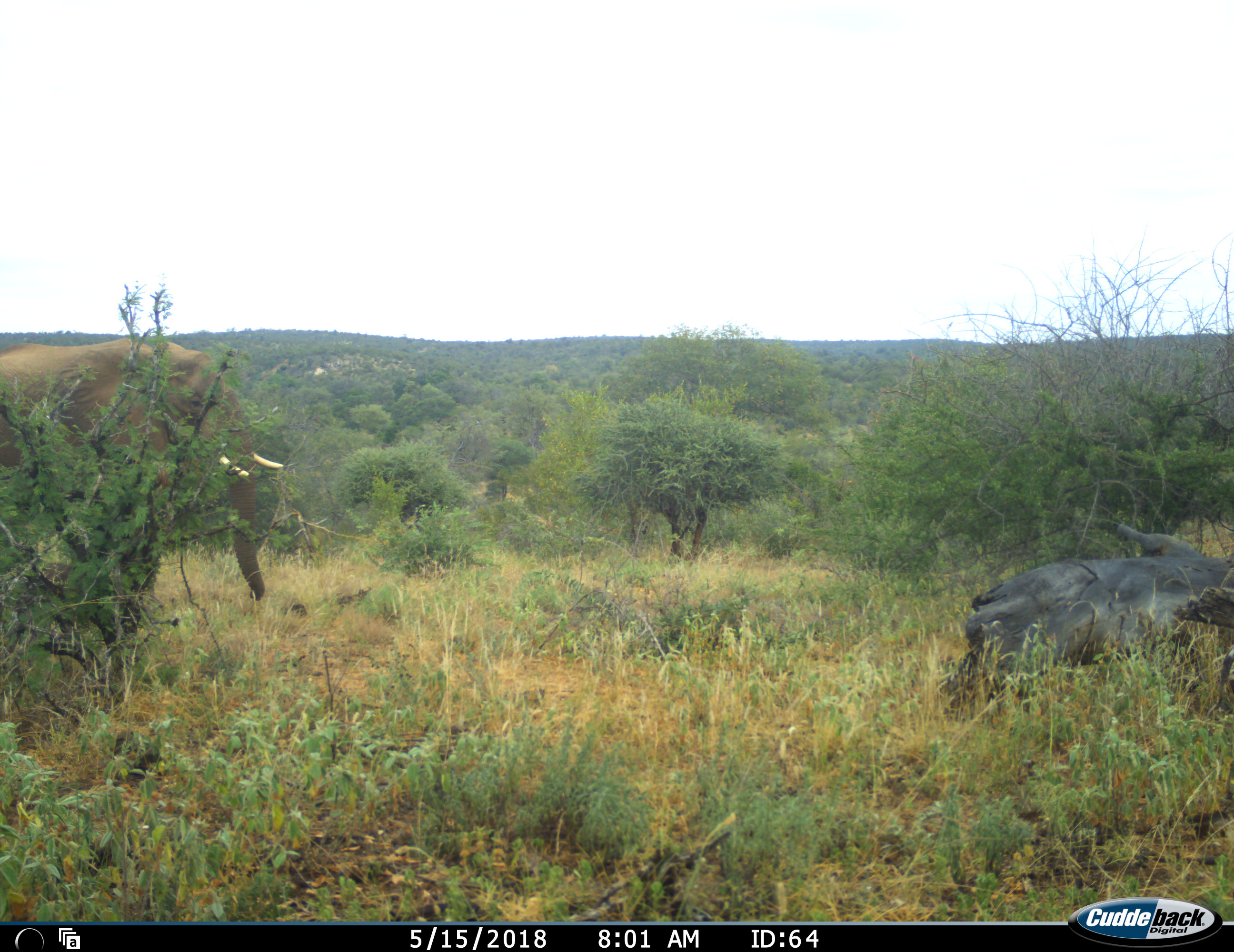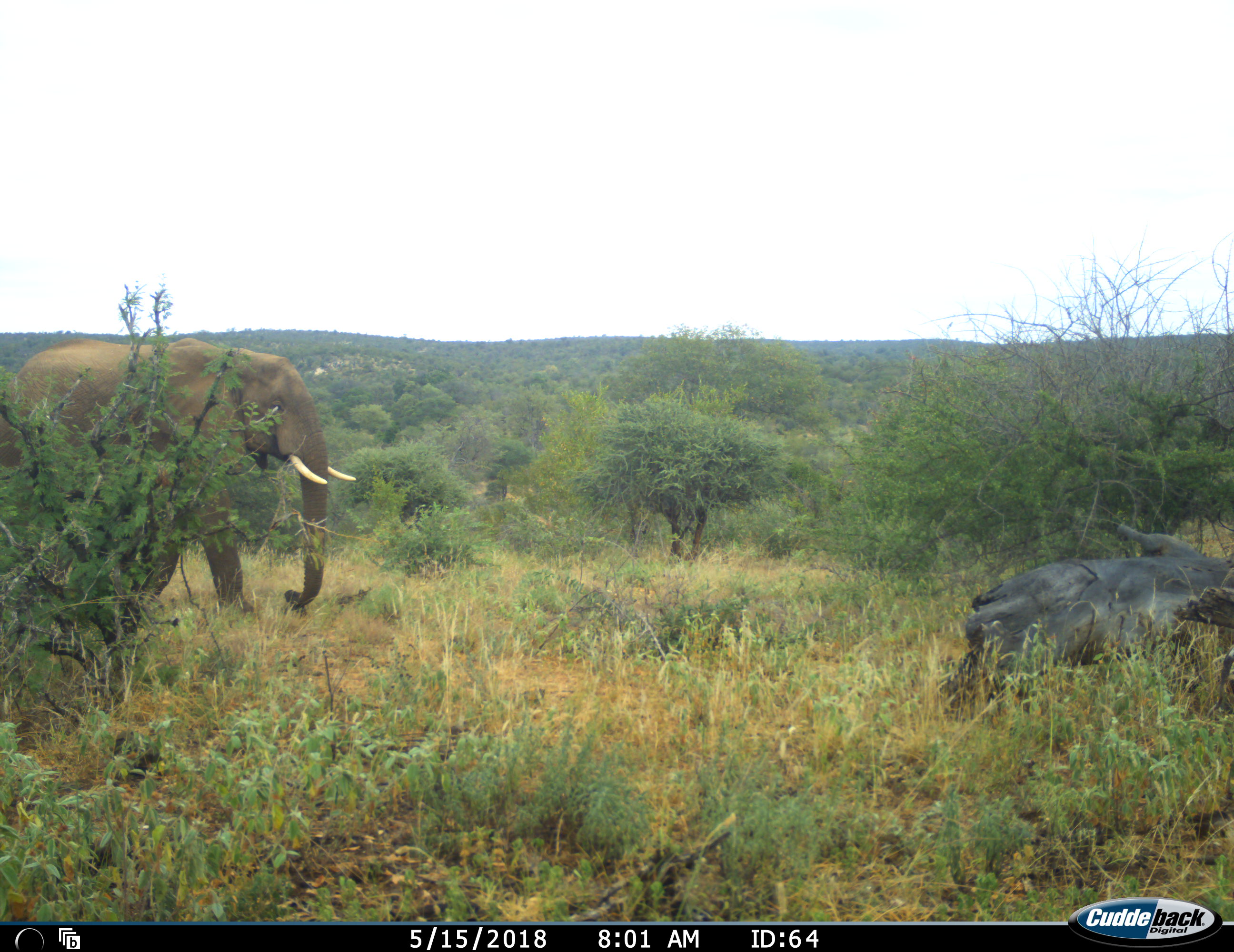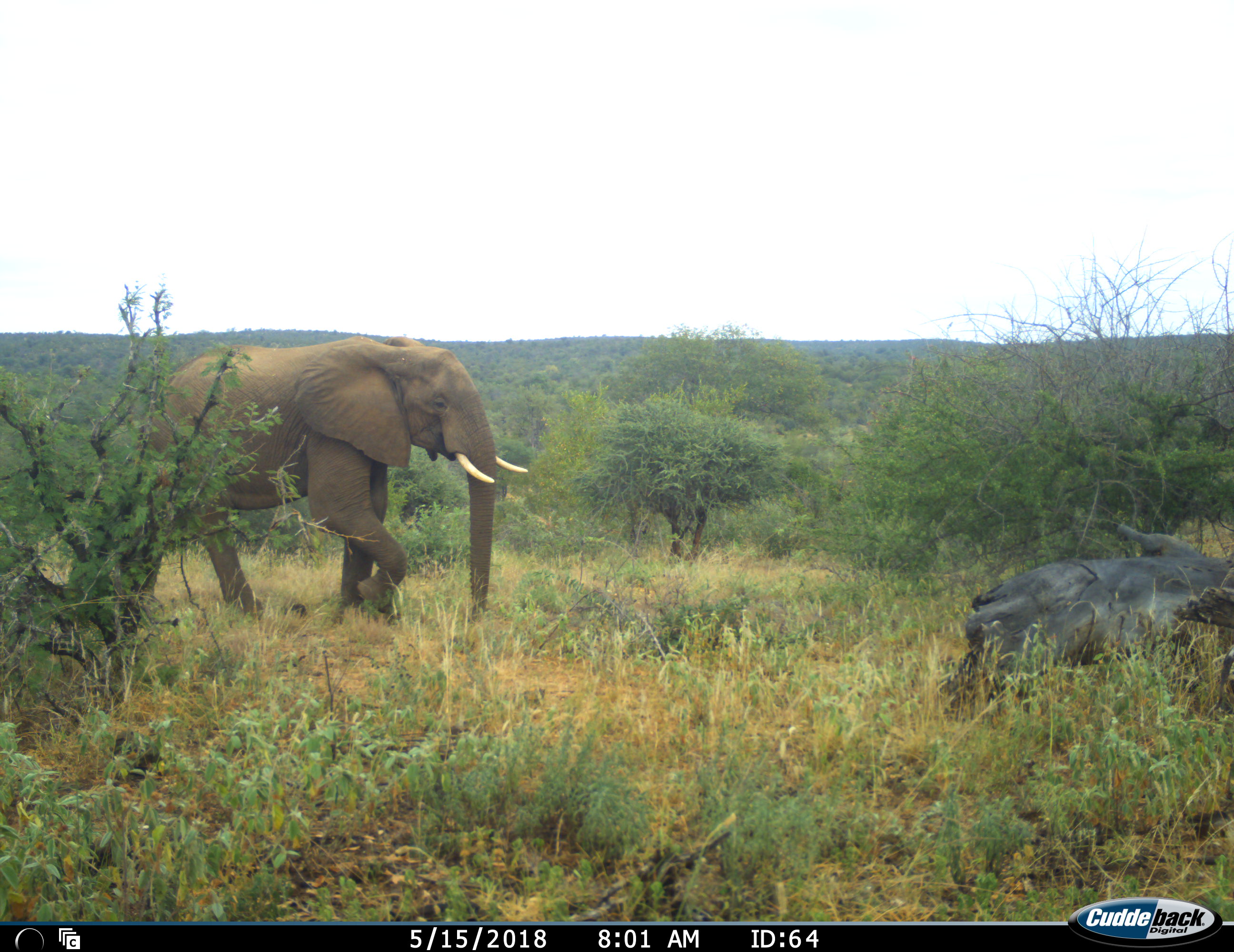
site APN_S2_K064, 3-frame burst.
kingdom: Animalia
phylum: Chordata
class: Mammalia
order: Proboscidea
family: Elephantidae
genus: Loxodonta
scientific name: Loxodonta africana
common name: african bush elephant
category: elephant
Elephant (african bush elephant) (Loxodonta africana), count 1. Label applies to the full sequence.